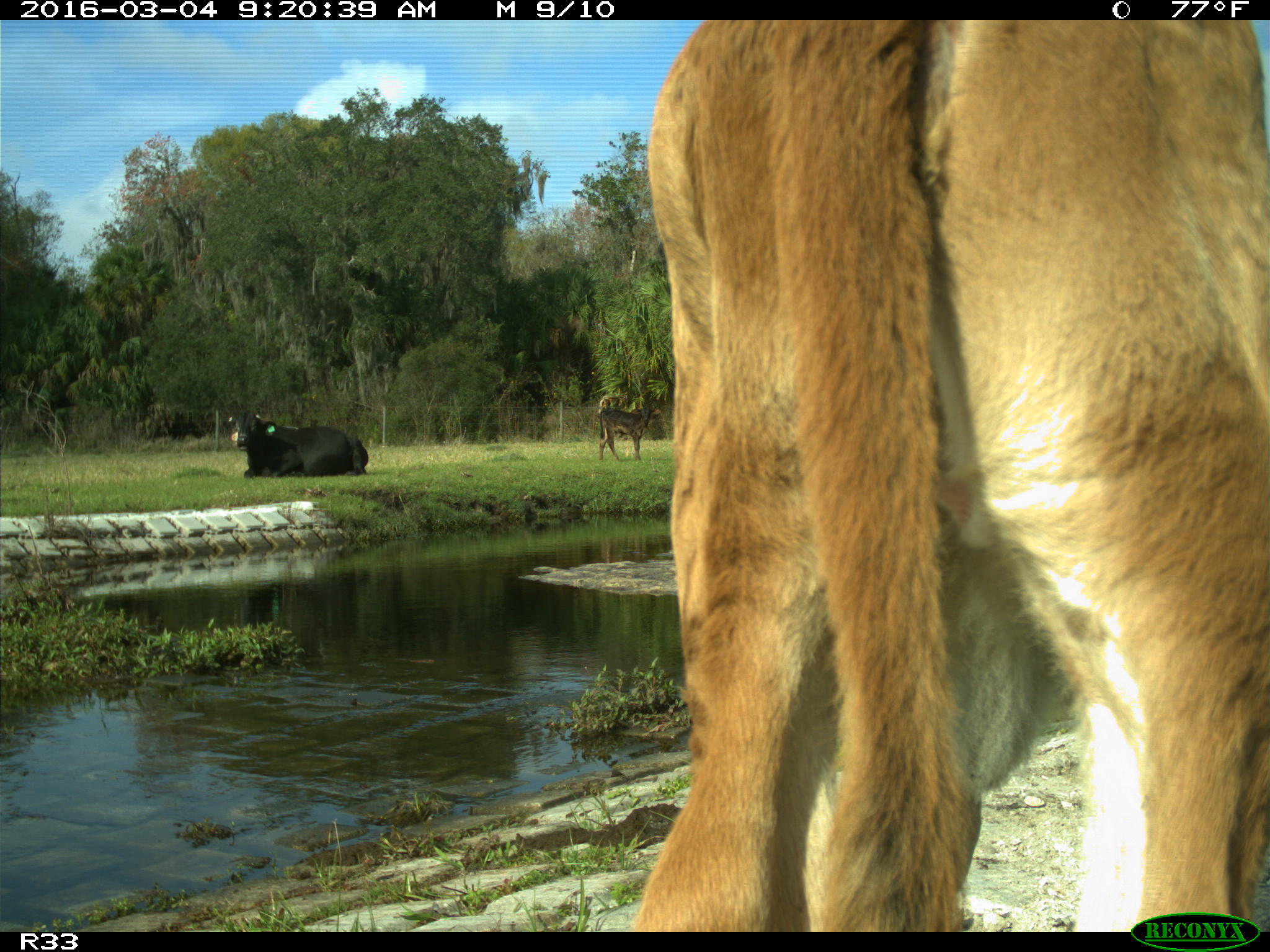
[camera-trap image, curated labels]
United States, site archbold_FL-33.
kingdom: Animalia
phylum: Chordata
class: Mammalia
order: Artiodactyla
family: Bovidae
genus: Bos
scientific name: Bos taurus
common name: domestic cow